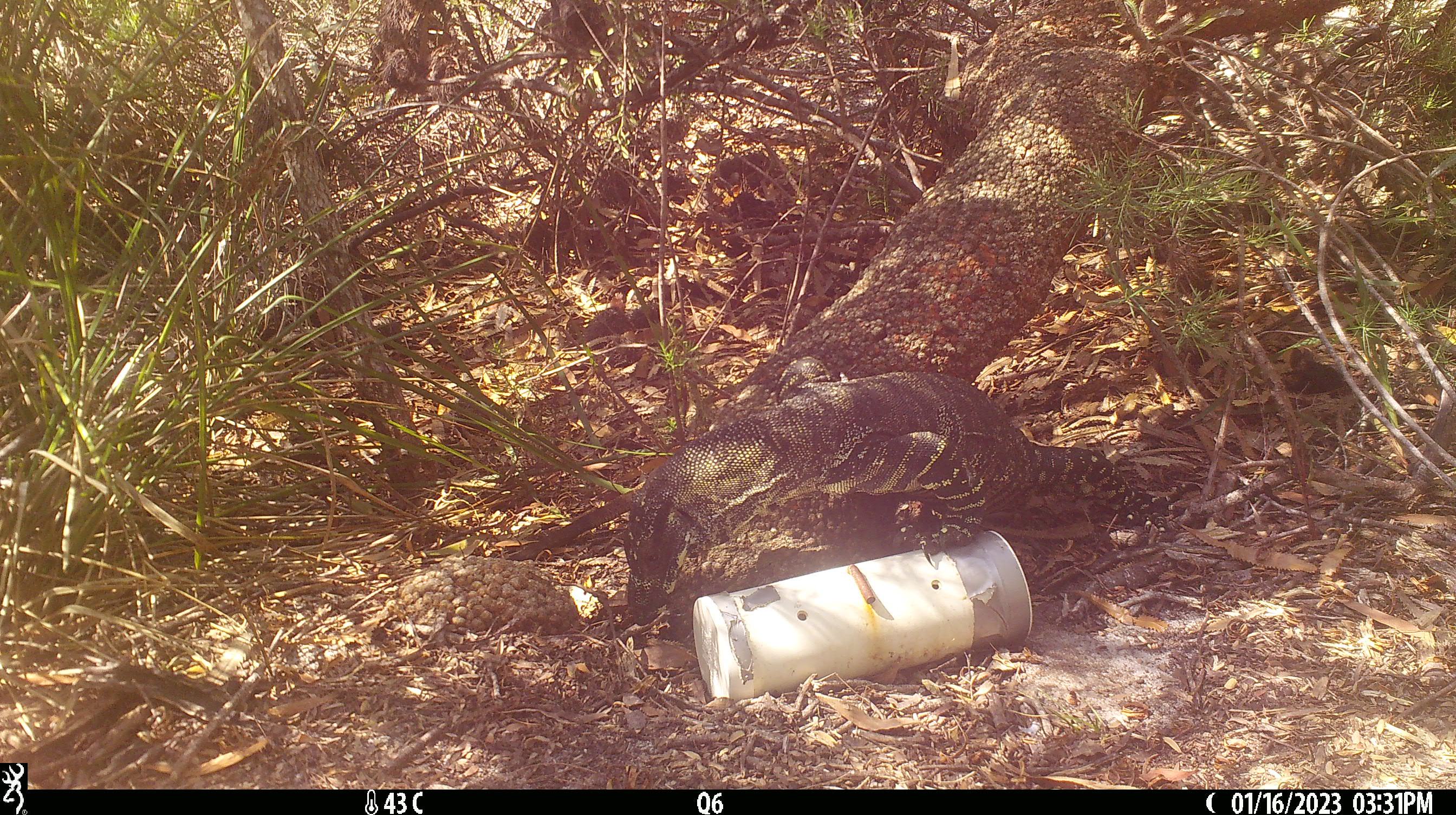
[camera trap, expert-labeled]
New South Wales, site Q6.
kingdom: Animalia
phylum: Chordata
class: Reptilia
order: Squamata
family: Varanidae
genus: Varanus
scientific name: Varanus varius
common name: lace monitor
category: goanna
Goanna (lace monitor) (Varanus varius).